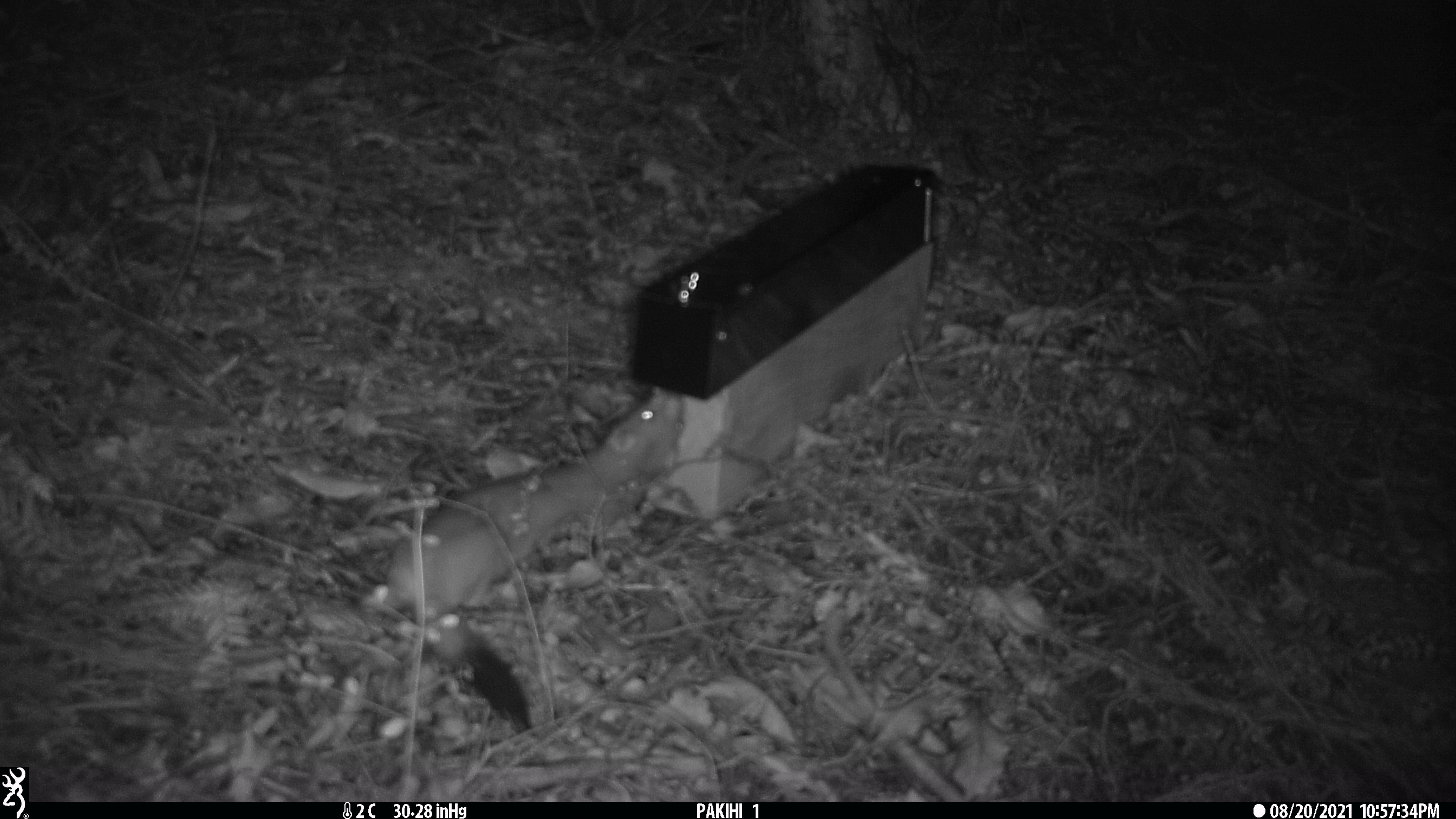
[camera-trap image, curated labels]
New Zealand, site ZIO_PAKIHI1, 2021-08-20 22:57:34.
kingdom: Animalia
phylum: Chordata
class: Mammalia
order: Carnivora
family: Mustelidae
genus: Mustela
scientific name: Mustela erminea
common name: stoat